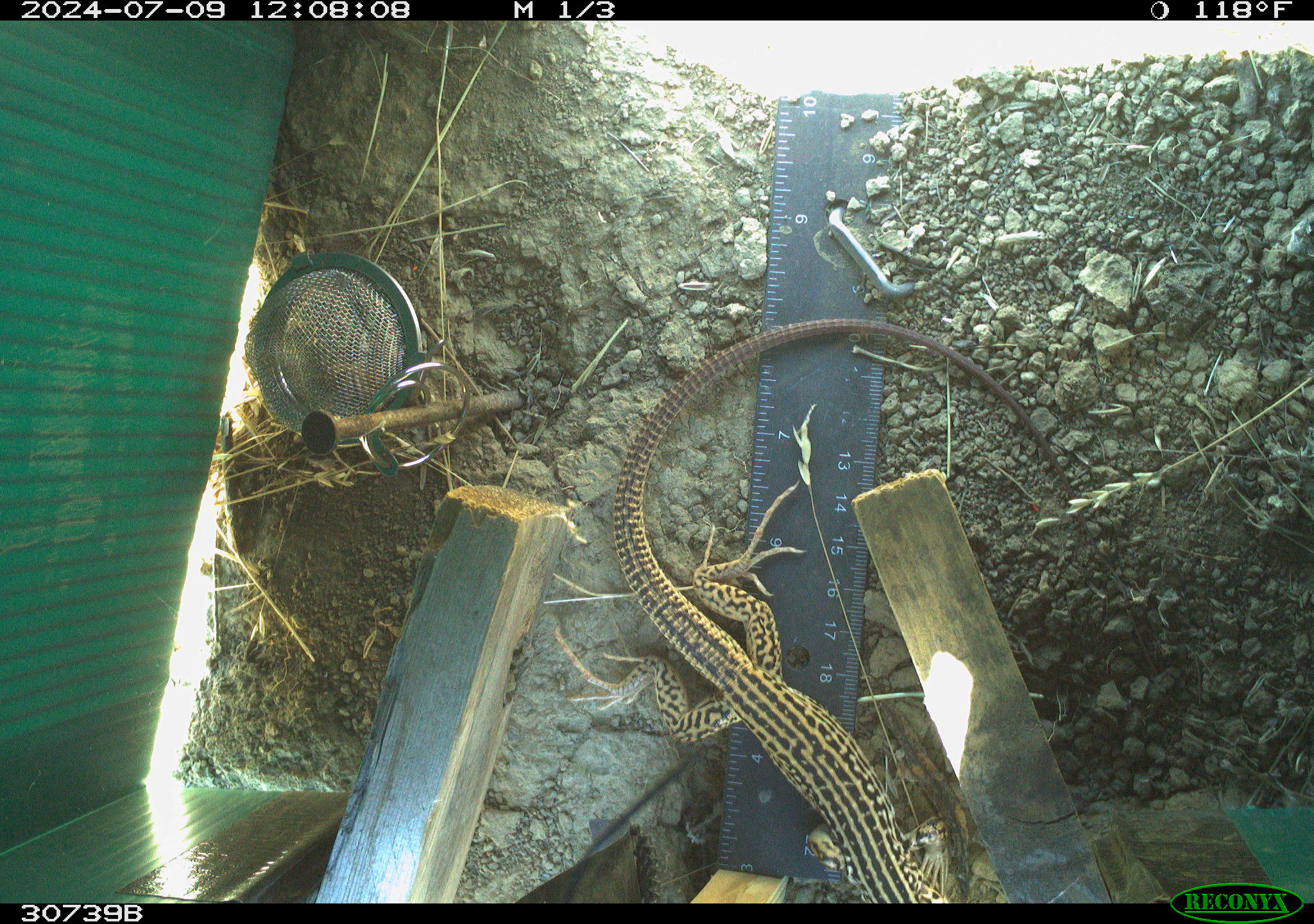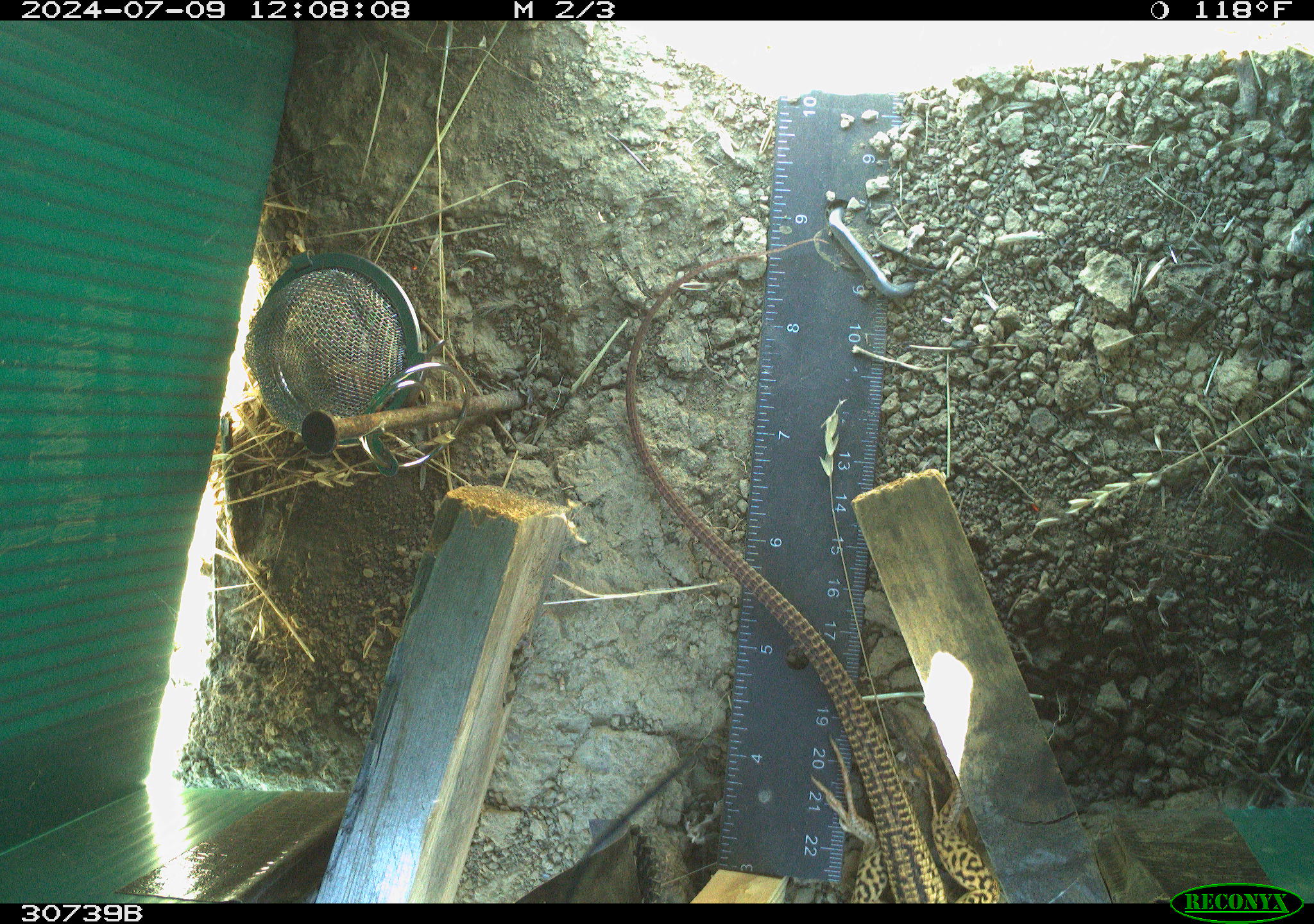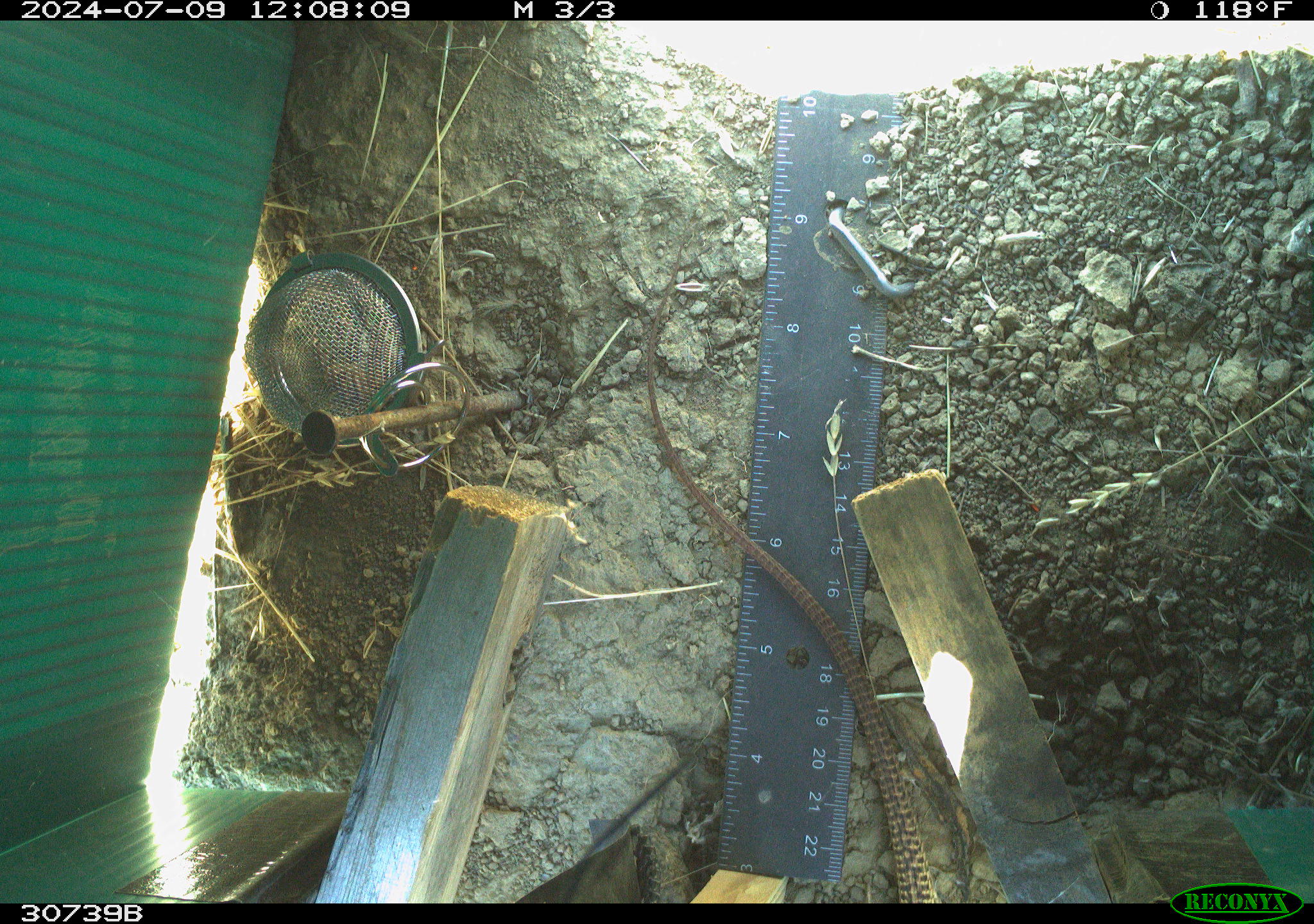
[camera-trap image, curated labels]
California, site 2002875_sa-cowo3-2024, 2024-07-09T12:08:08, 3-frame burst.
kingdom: Animalia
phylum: Chordata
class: Reptilia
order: Squamata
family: Teiidae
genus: Aspidoscelis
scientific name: Aspidoscelis tigris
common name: western whiptail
Western whiptail (Aspidoscelis tigris).